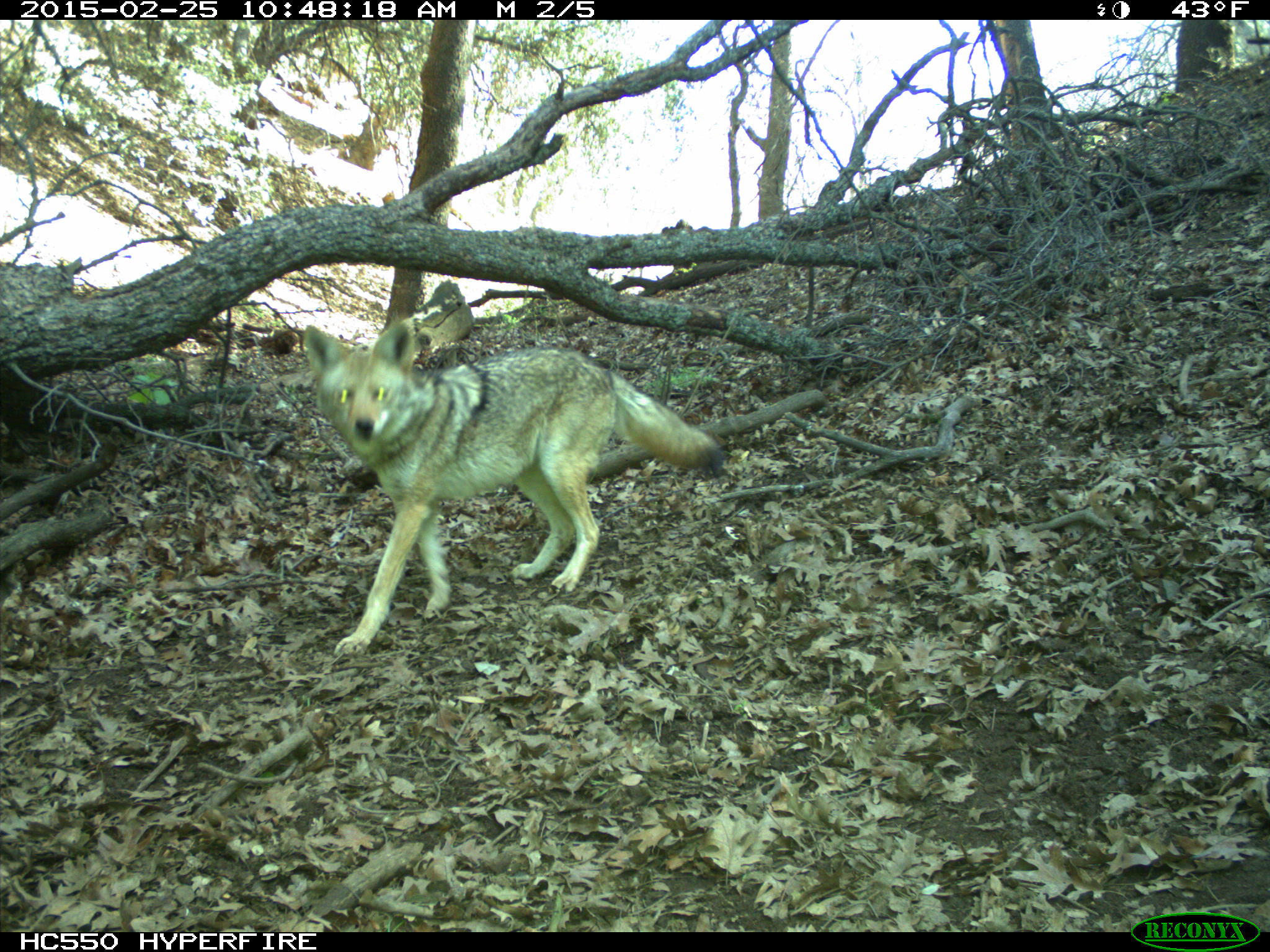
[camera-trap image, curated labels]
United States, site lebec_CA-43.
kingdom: Animalia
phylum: Chordata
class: Mammalia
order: Carnivora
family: Canidae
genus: Canis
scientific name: Canis latrans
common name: coyote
Canis latrans (coyote).